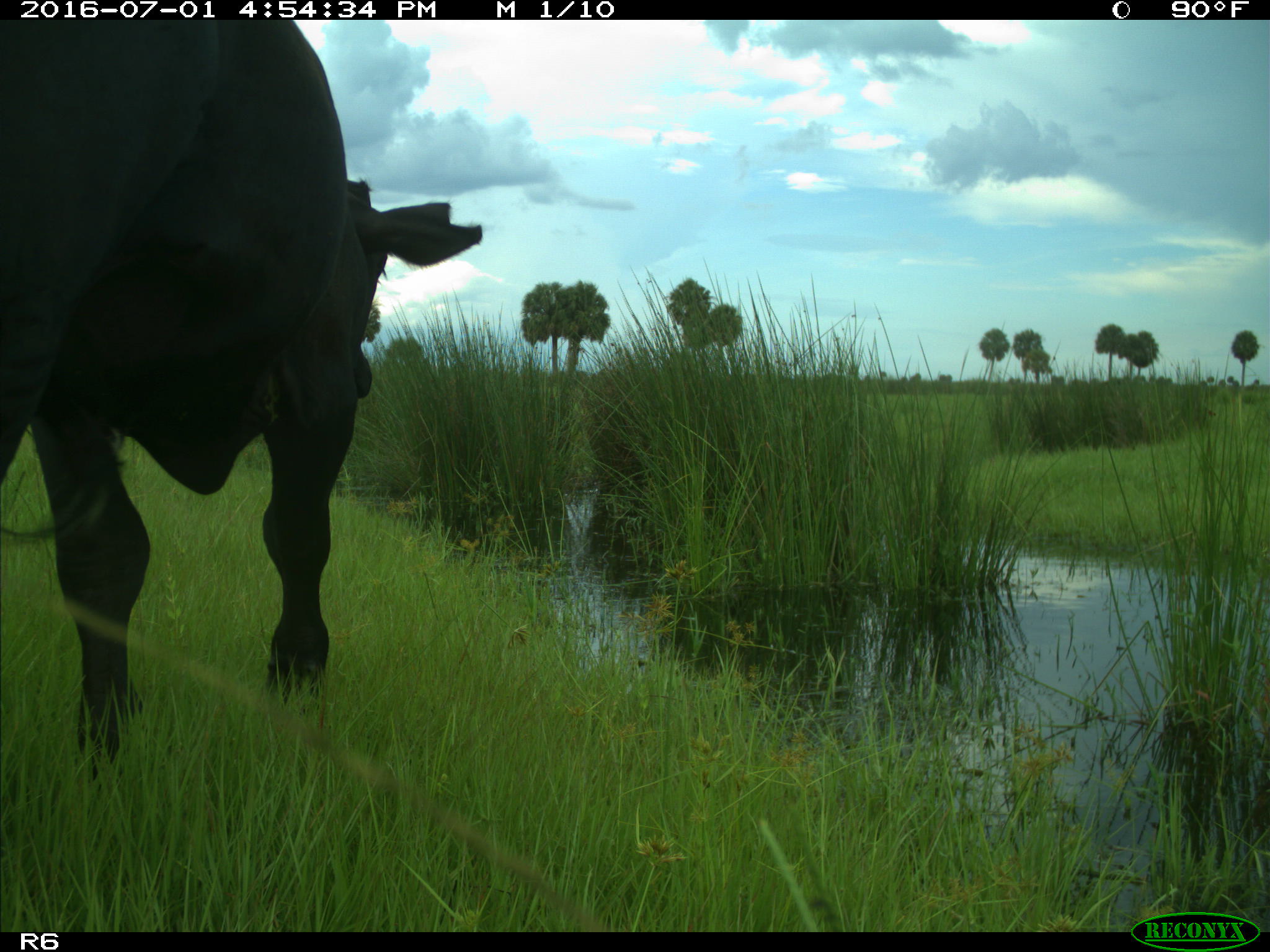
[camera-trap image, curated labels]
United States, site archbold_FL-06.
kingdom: Animalia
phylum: Chordata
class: Mammalia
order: Artiodactyla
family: Bovidae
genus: Bos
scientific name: Bos taurus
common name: domestic cow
Bos taurus (domestic cow).